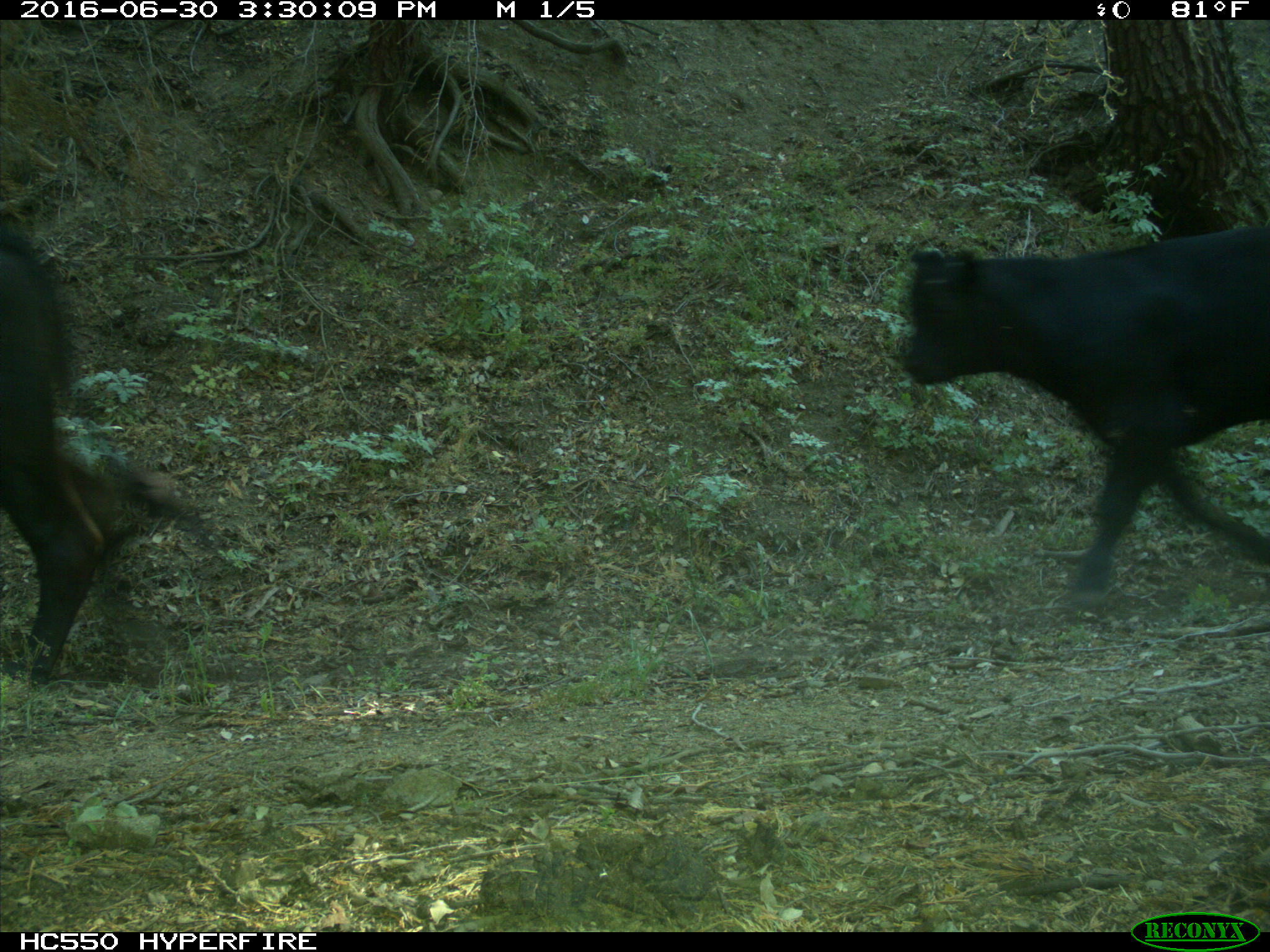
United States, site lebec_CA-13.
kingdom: Animalia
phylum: Chordata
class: Mammalia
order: Artiodactyla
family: Bovidae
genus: Bos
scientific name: Bos taurus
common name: domestic cow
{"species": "Bos taurus (domestic cow)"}